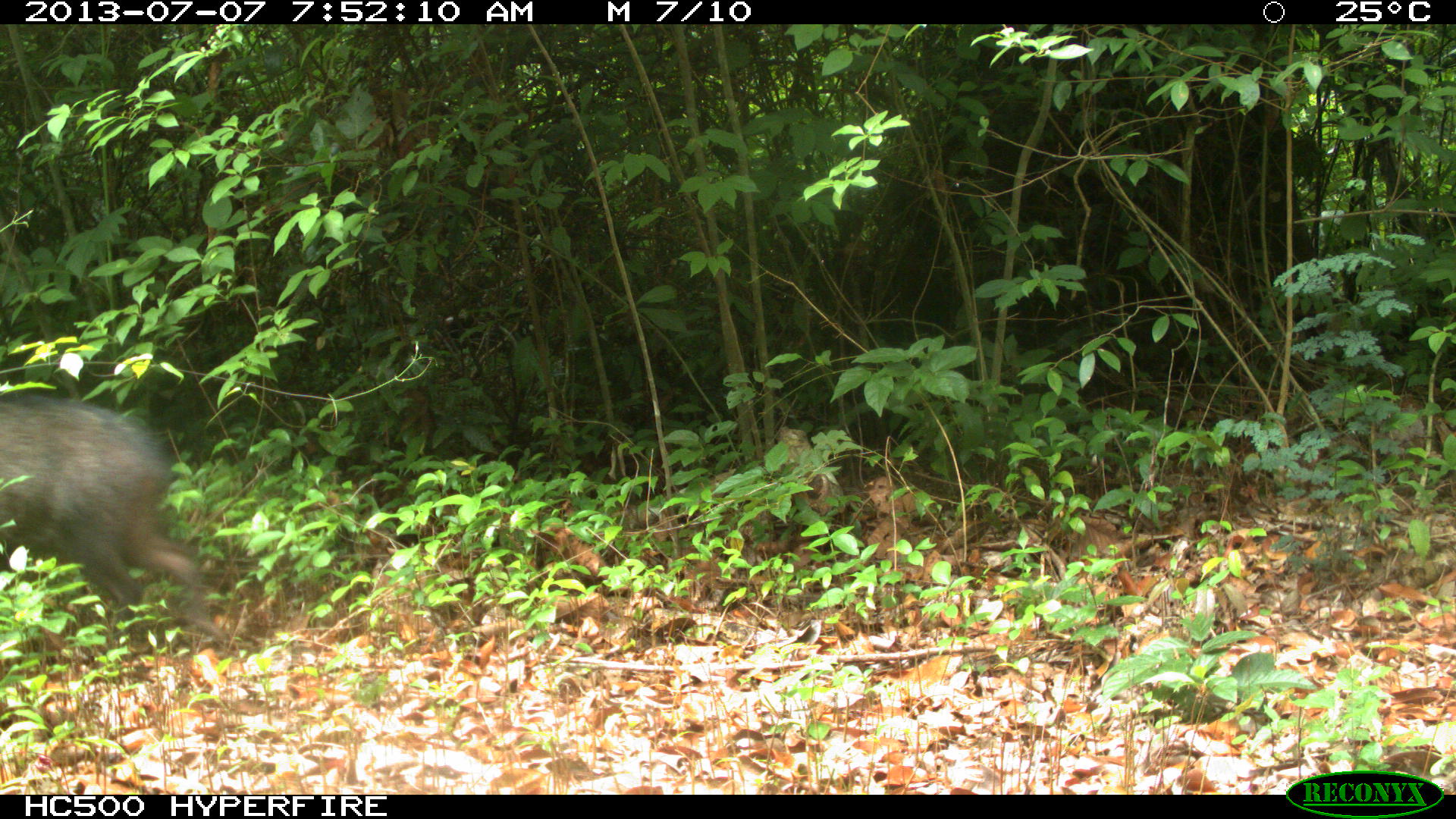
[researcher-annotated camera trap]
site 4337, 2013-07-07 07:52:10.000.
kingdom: Animalia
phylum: Chordata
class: Mammalia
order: Artiodactyla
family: Tayassuidae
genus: Pecari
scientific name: Pecari tajacu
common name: collared peccary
Pecari tajacu (collared peccary), count 1.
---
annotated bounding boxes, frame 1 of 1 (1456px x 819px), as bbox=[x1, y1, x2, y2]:
pecari tajacu: bbox=[0, 388, 227, 649]